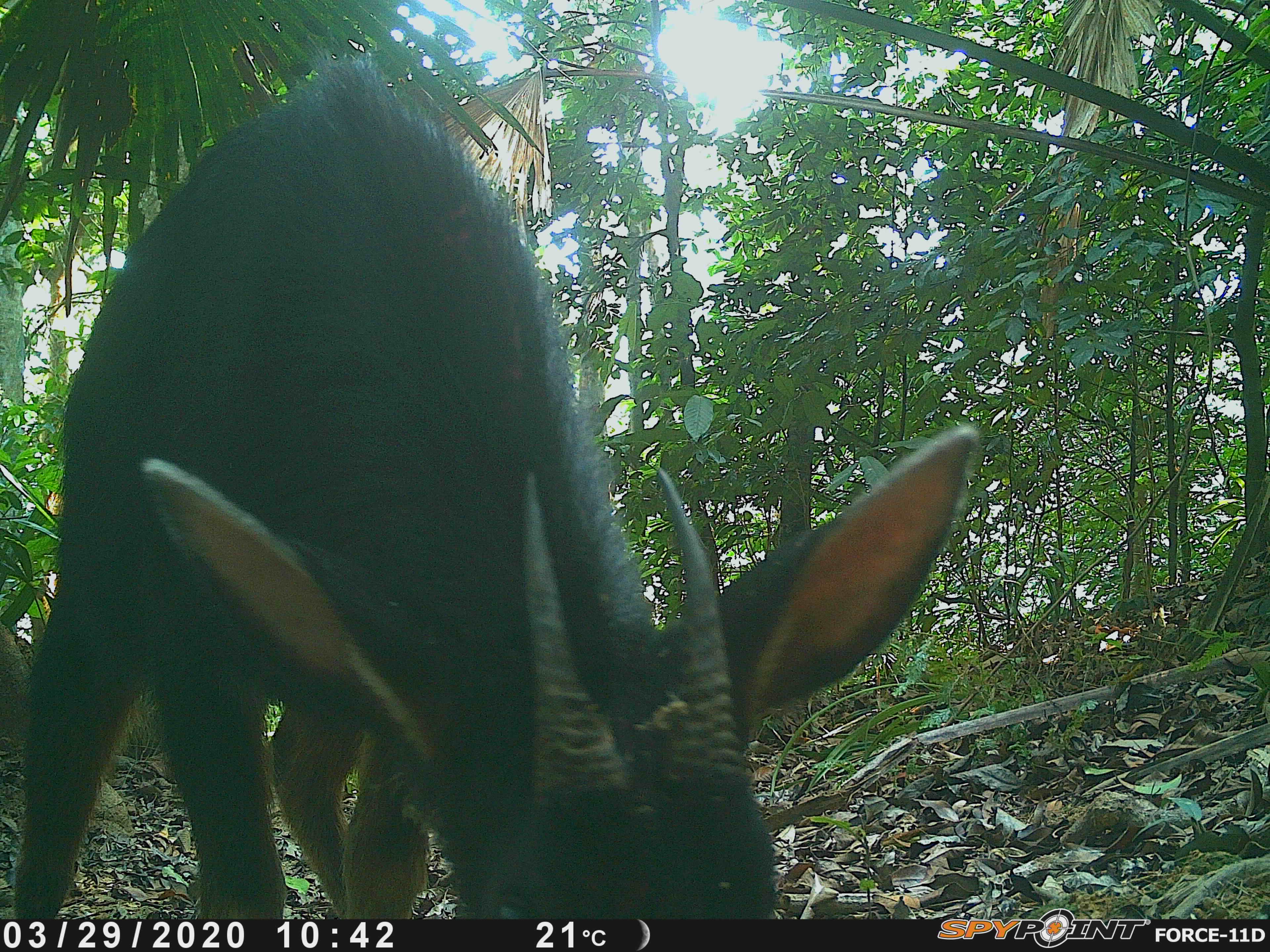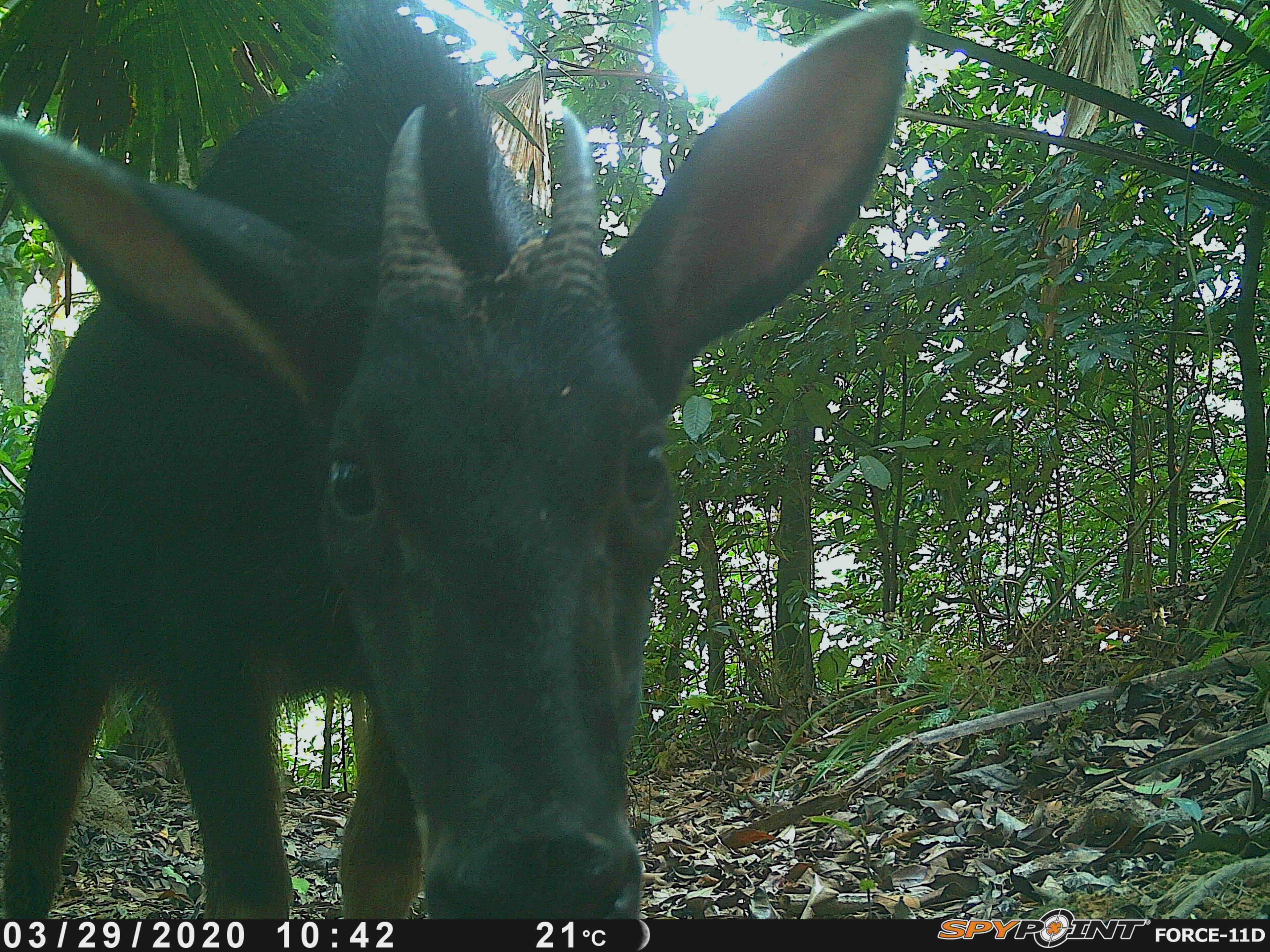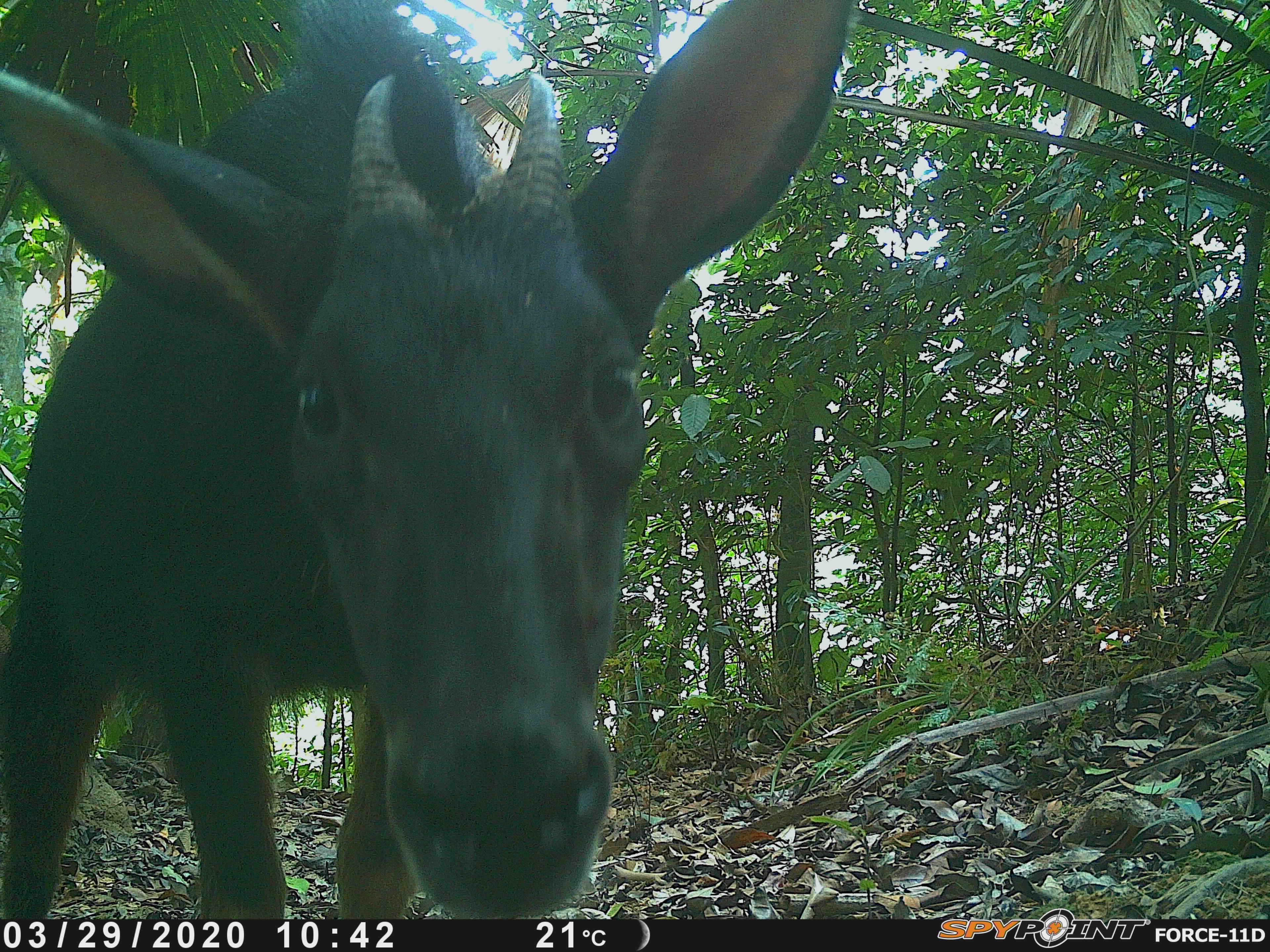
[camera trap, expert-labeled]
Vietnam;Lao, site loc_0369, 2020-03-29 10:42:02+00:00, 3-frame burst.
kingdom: Animalia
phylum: Chordata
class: Mammalia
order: Artiodactyla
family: Bovidae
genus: Capricornis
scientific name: Capricornis sumatraensis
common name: chinese serow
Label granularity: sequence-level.